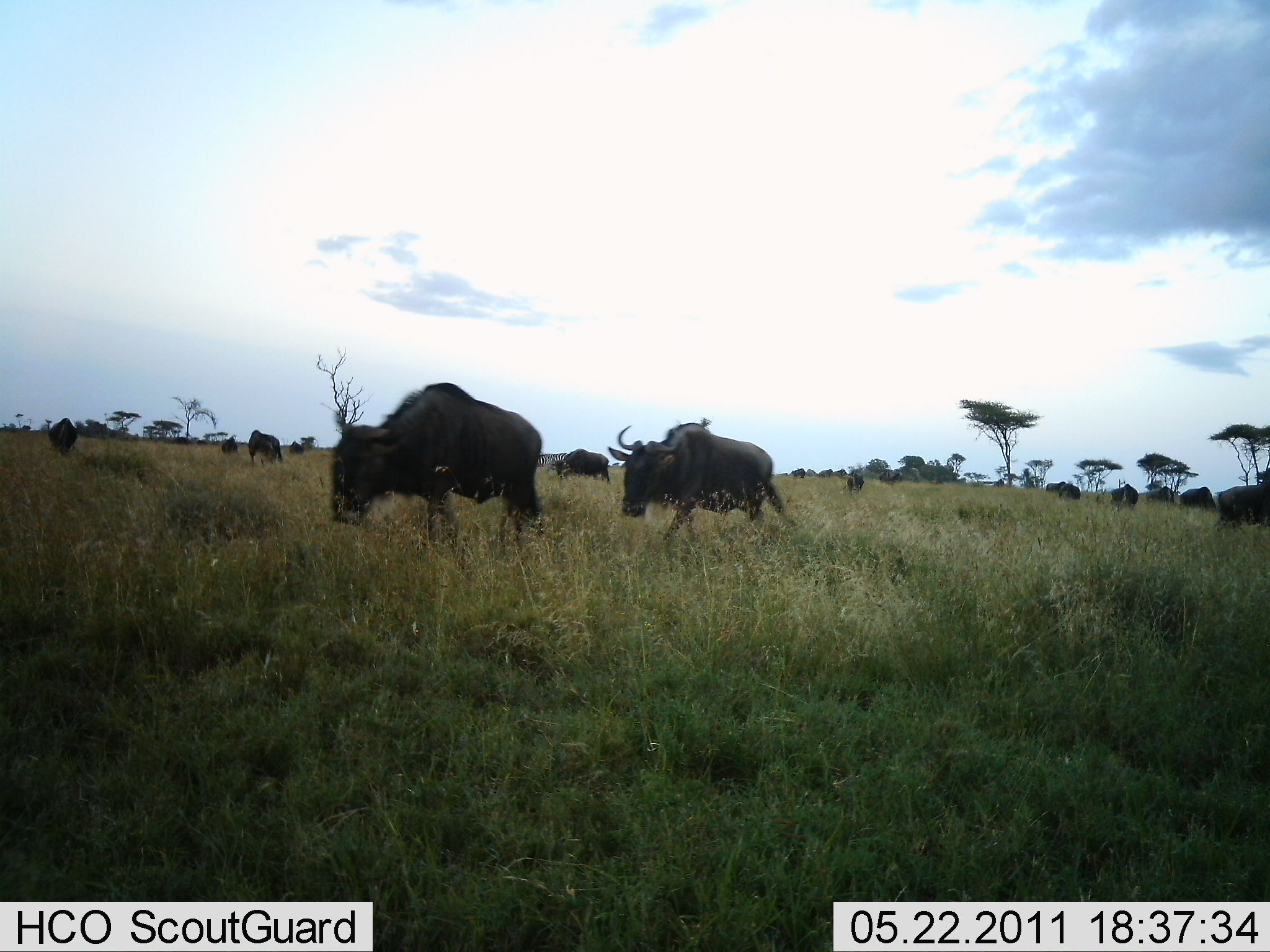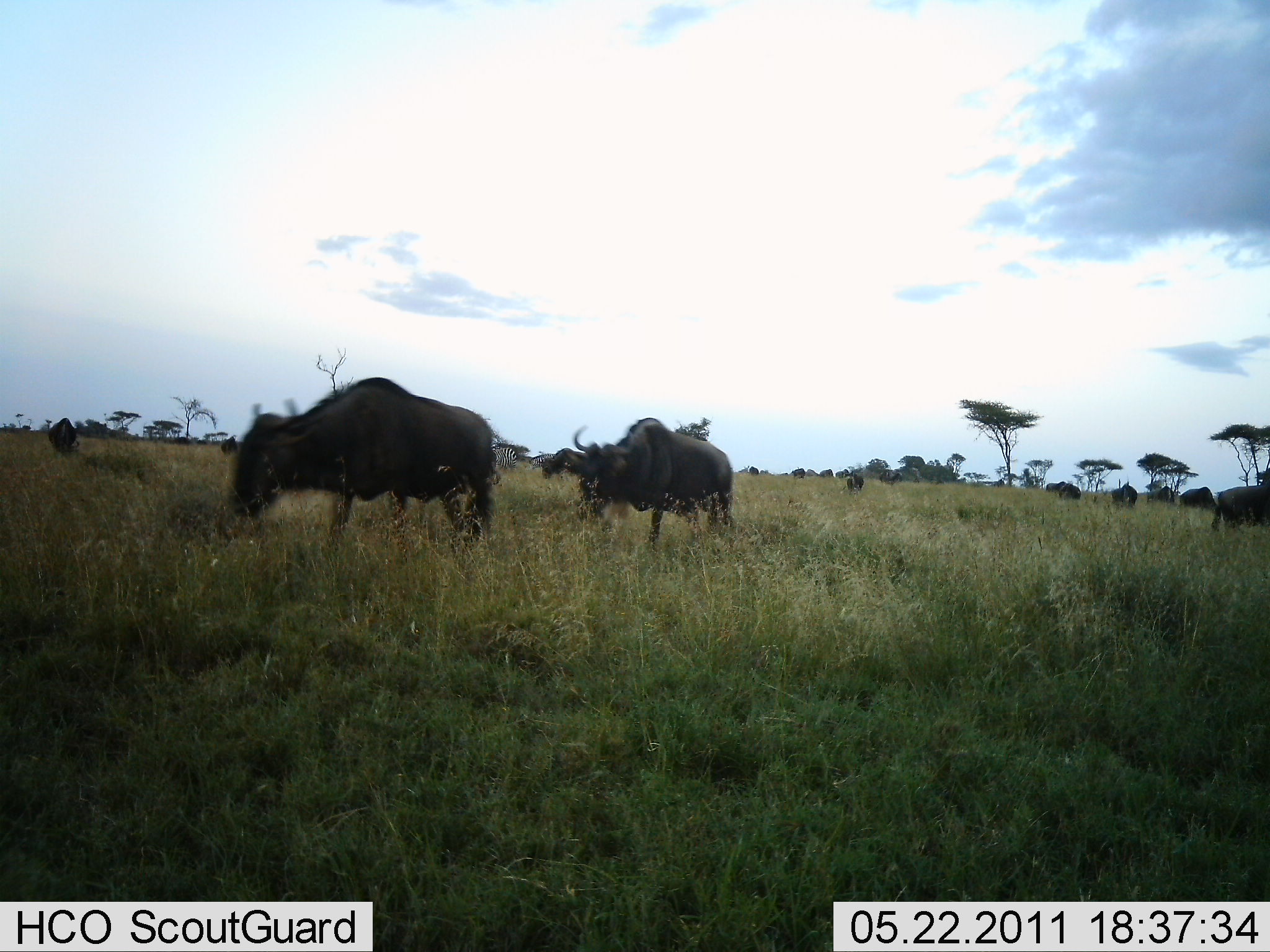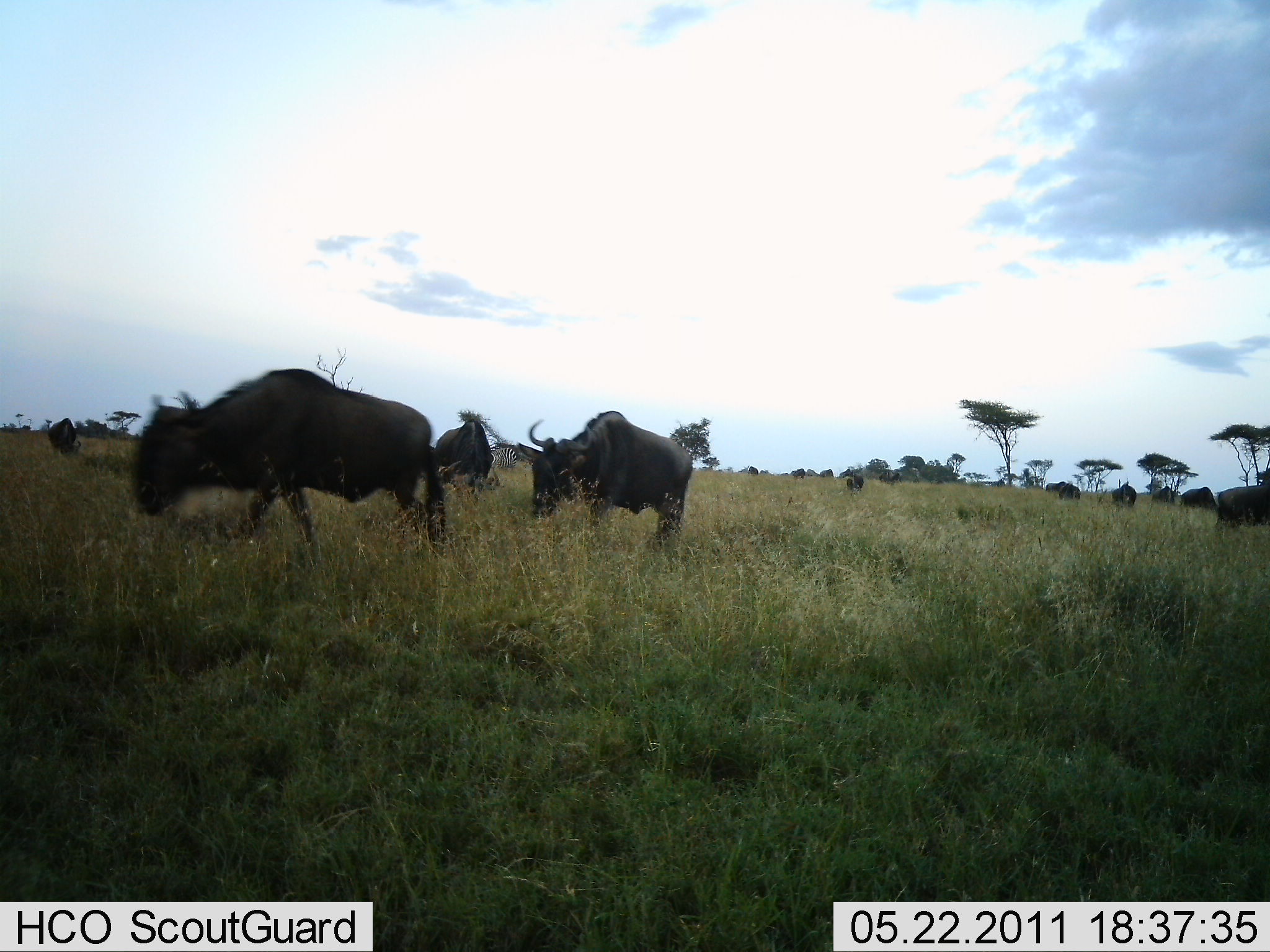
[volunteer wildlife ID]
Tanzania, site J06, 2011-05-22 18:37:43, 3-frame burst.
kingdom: Animalia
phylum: Chordata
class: Mammalia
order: Artiodactyla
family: Bovidae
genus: Connochaetes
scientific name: Connochaetes taurinus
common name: blue wildebeest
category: wildebeest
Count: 11-50.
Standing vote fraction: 30%.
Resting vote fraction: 0%.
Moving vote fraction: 70%.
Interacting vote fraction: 0%.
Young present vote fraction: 0%.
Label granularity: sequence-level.